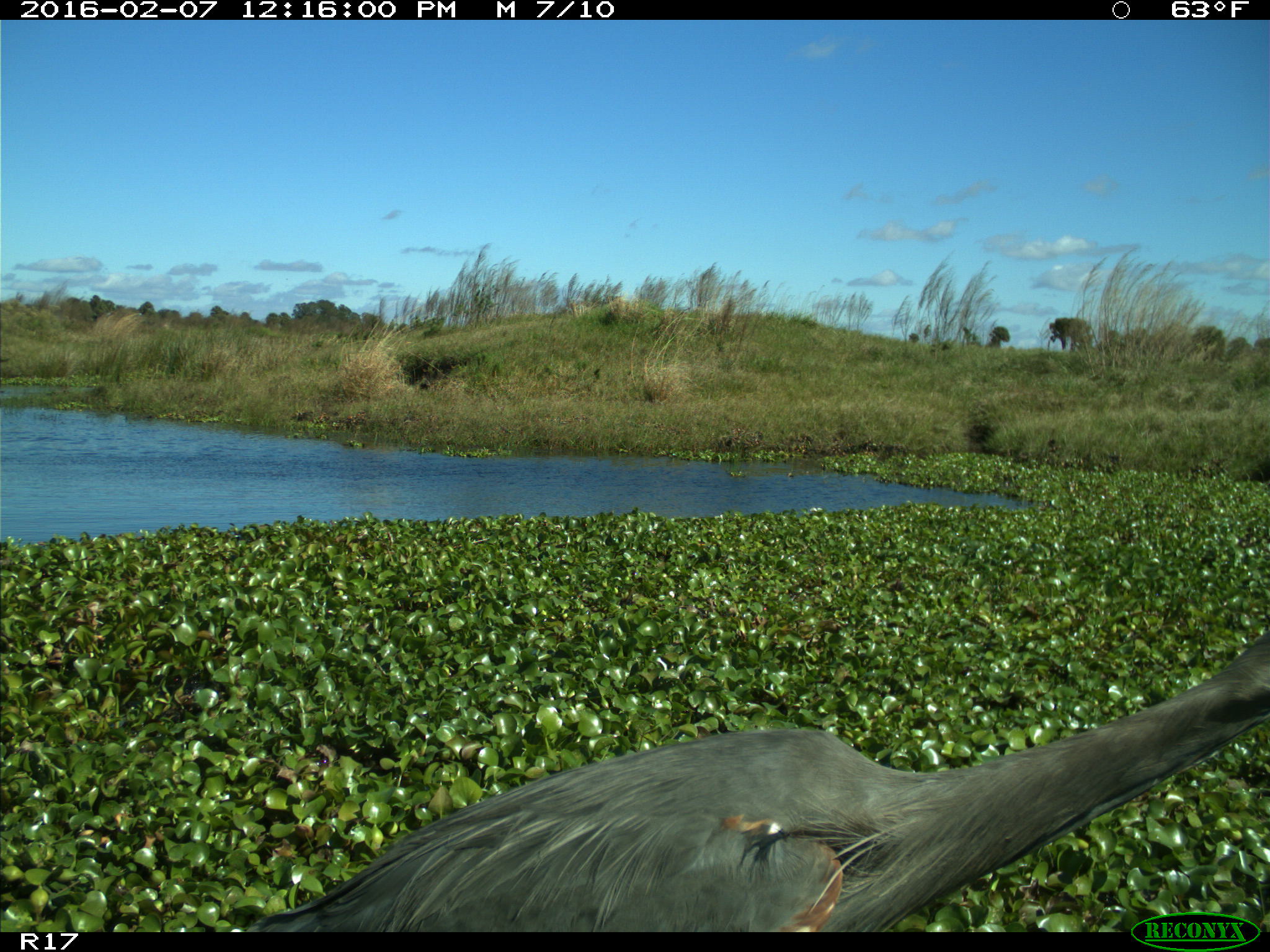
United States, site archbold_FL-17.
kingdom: Animalia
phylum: Chordata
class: Aves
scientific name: Aves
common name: birds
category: unidentified bird